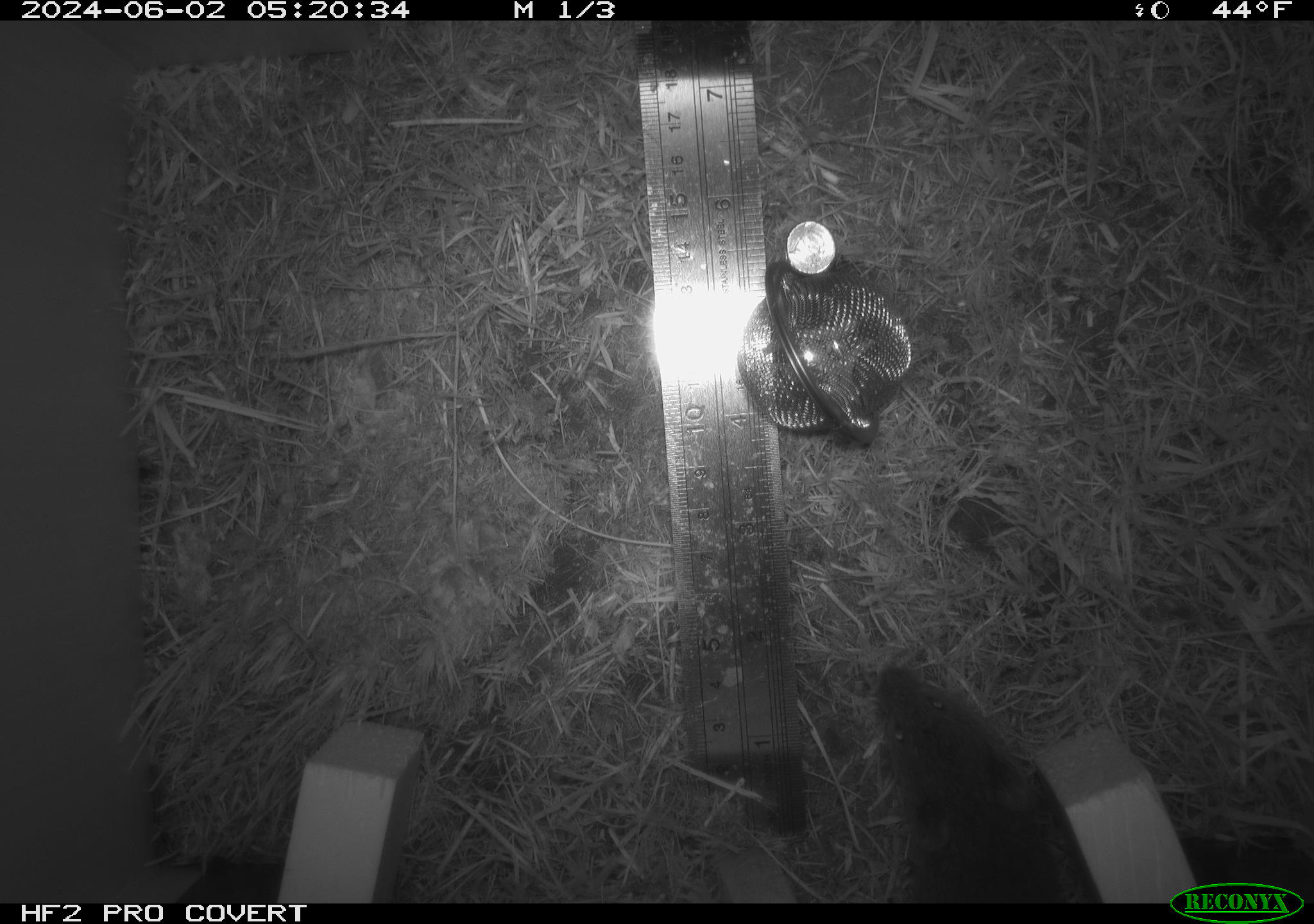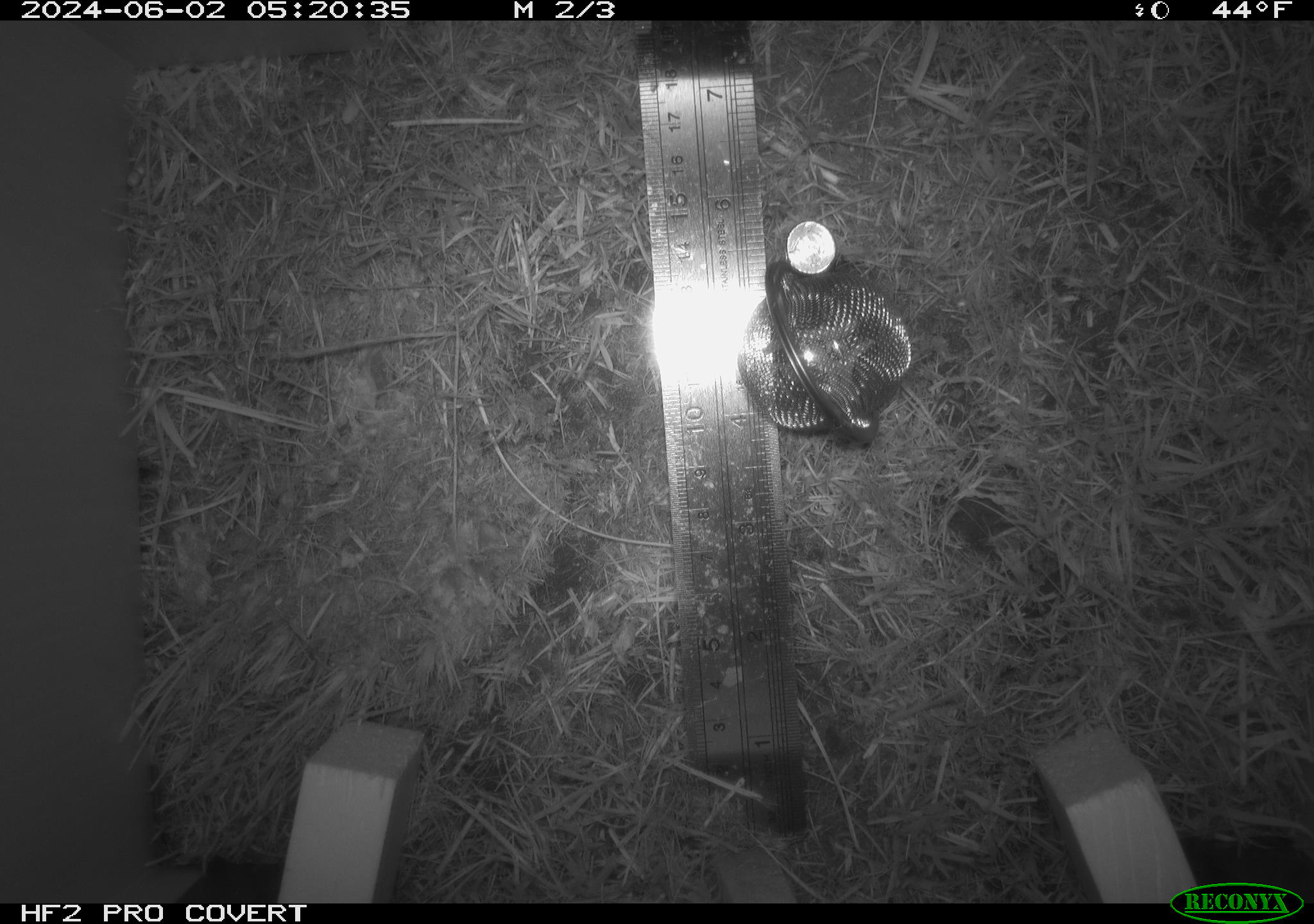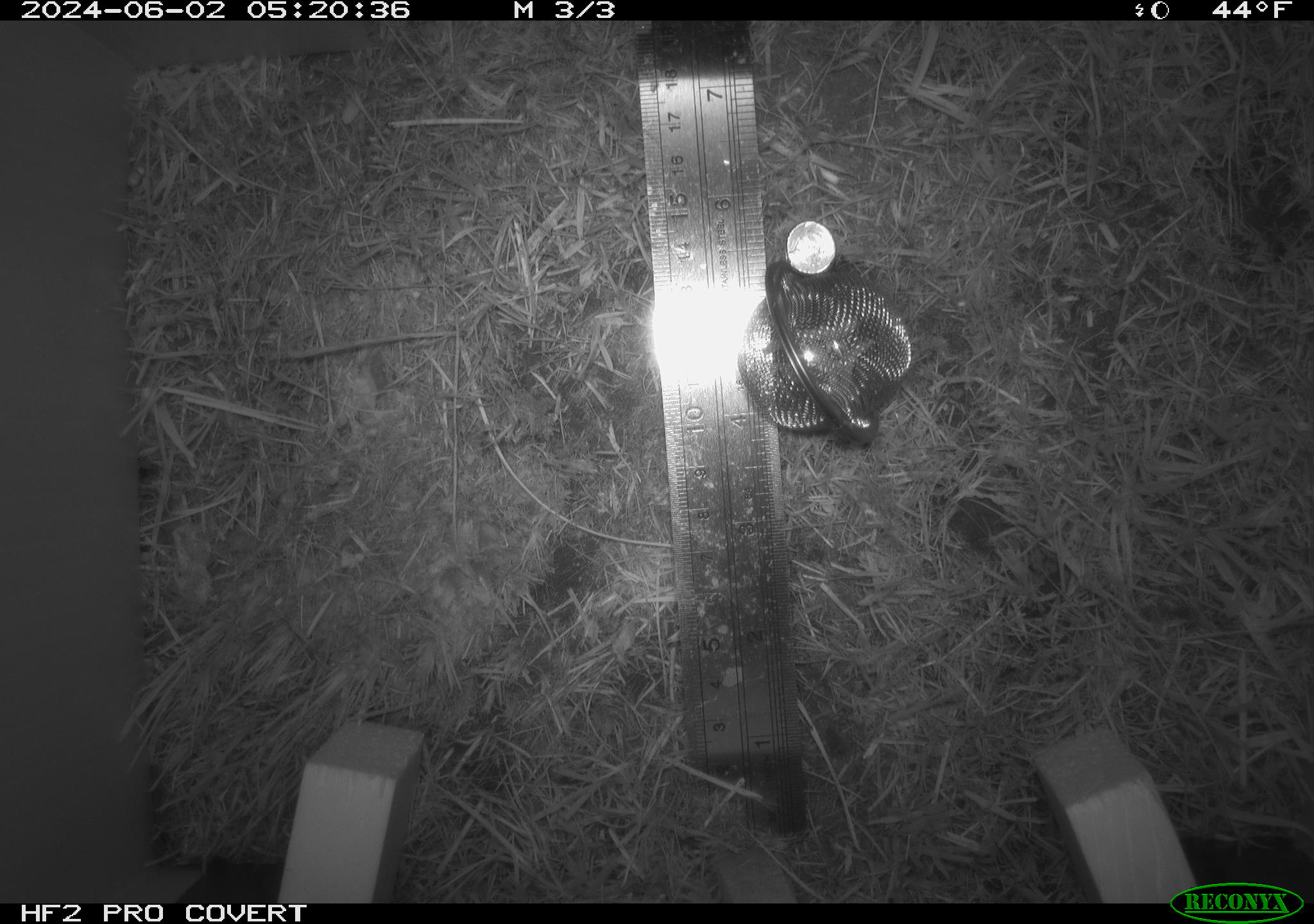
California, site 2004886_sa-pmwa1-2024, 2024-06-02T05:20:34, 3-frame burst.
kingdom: Animalia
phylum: Chordata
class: Mammalia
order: Rodentia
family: Cricetidae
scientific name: Arvicolinae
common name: voles, lemmings, and muskrats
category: arvicolinae subfamily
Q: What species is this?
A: Arvicolinae subfamily (voles, lemmings, and muskrats) (Arvicolinae).